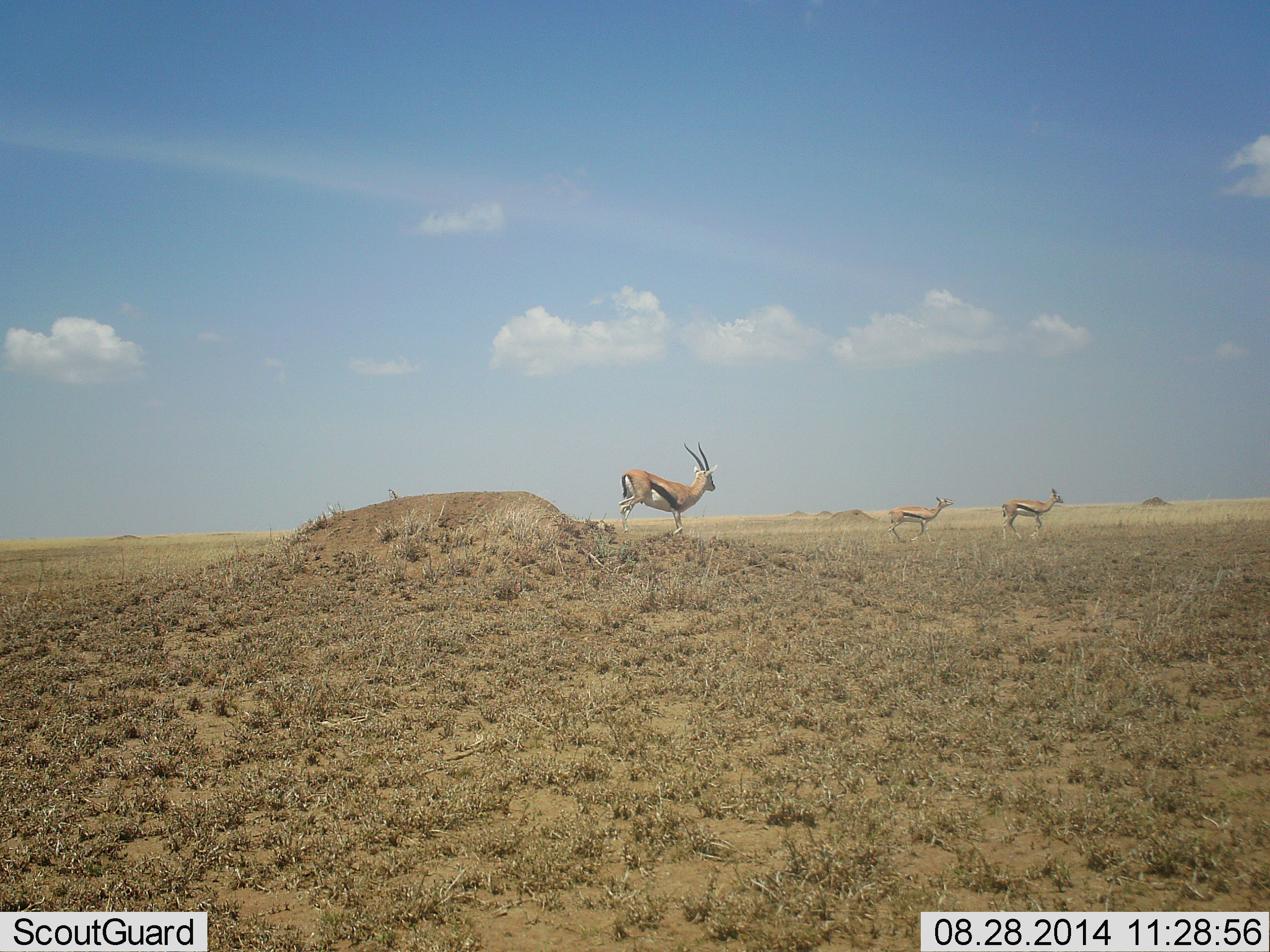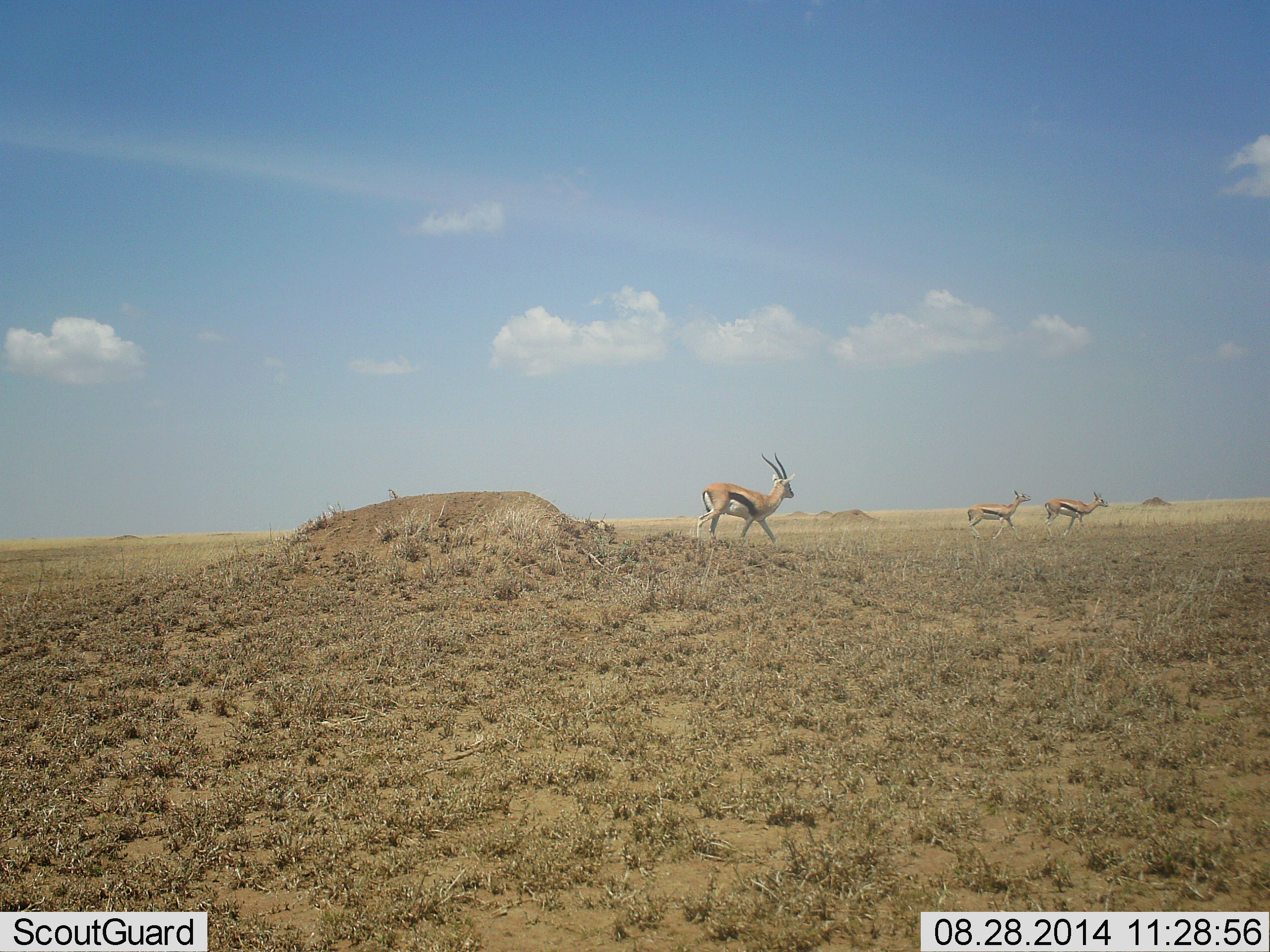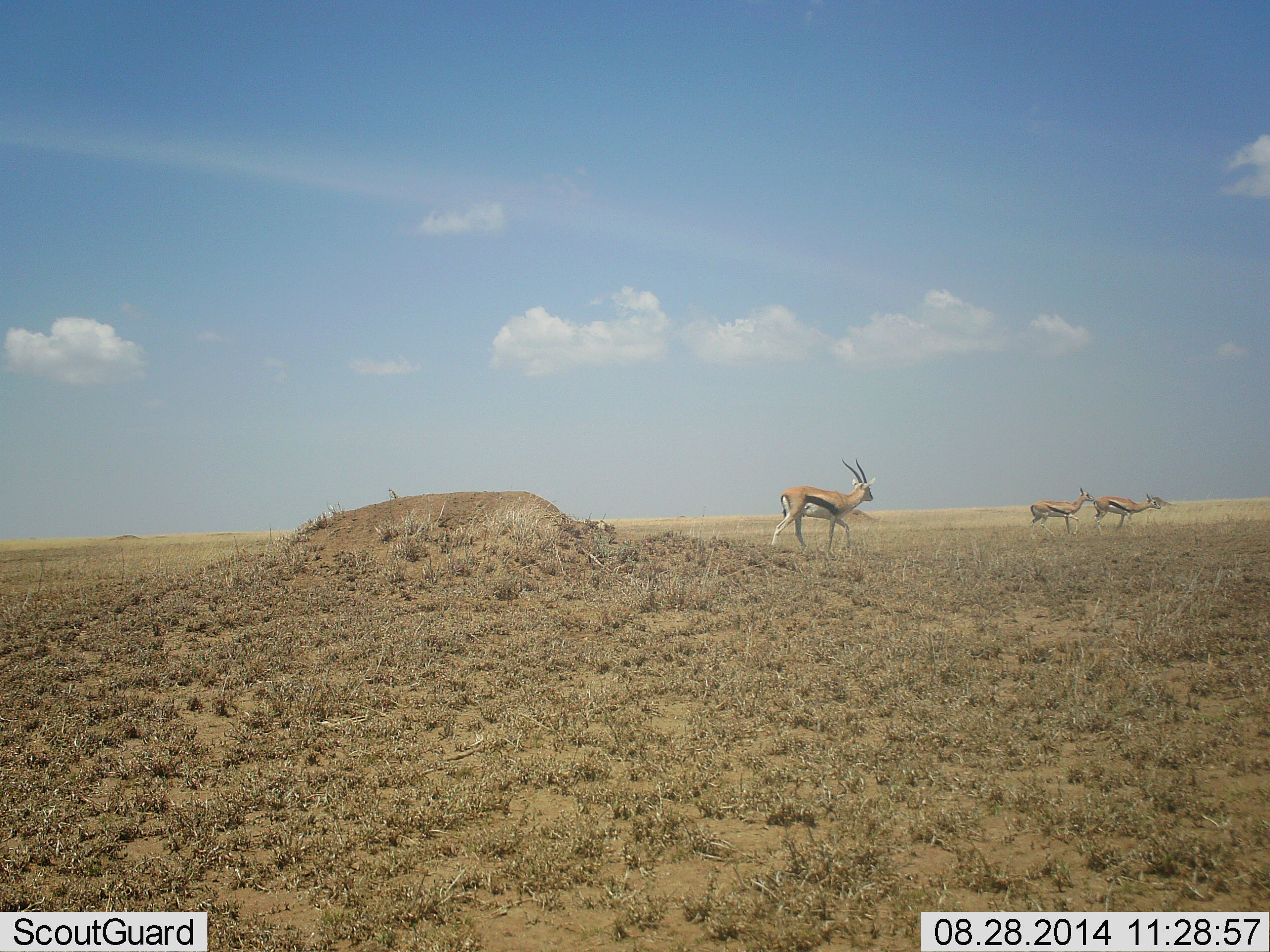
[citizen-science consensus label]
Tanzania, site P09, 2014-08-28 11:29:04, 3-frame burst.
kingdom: Animalia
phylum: Chordata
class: Mammalia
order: Artiodactyla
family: Bovidae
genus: Eudorcas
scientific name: Eudorcas thomsonii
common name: thomson's gazelle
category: gazellethomsons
Gazellethomsons (thomson's gazelle) (Eudorcas thomsonii), count 3. Behavior (volunteer vote fractions): standing 0%, resting 0%, moving 100%, interacting 0%. Young present (vote fraction): 0%. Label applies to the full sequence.